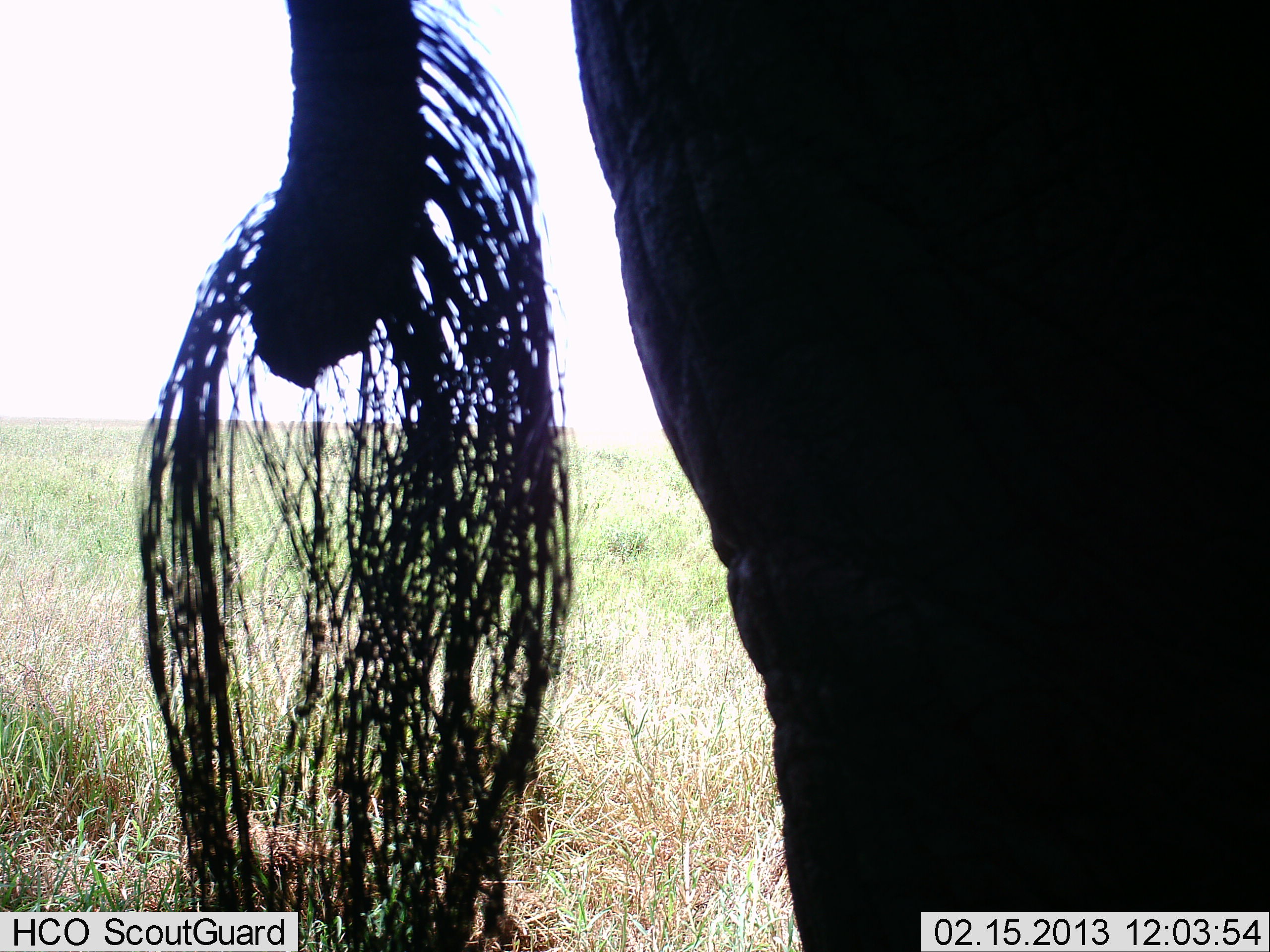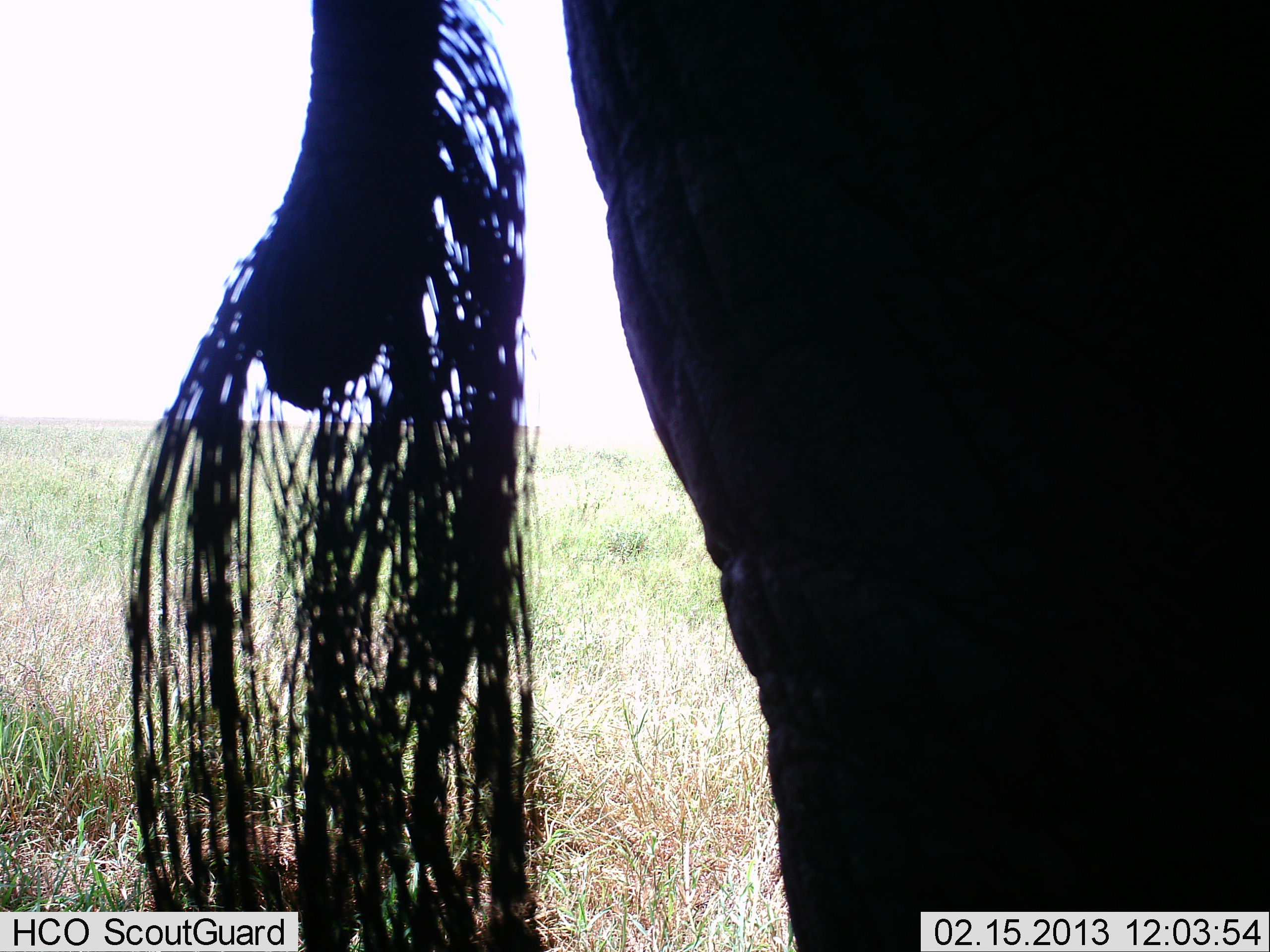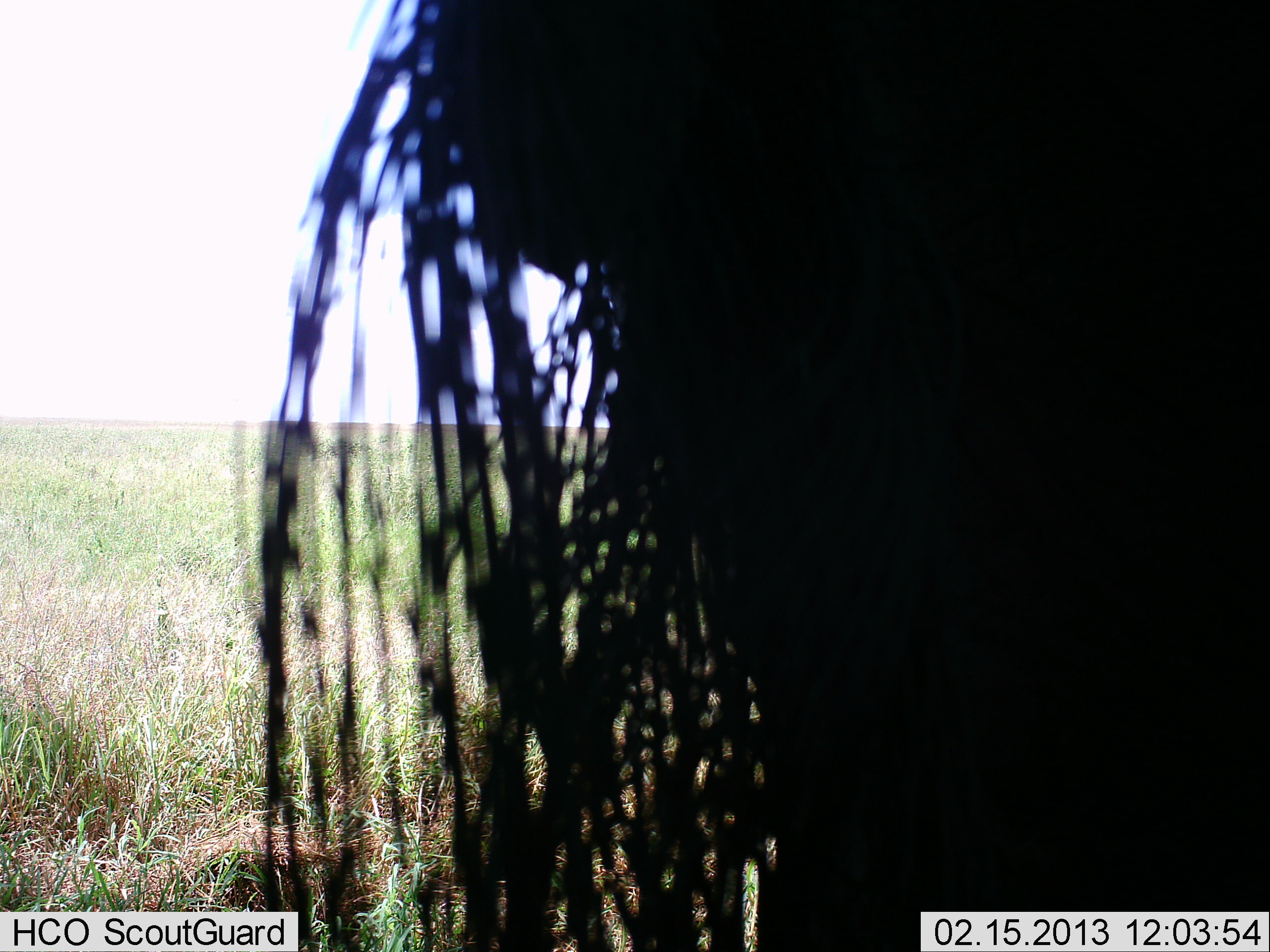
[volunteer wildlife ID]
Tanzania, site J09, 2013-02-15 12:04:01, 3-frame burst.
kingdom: Animalia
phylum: Chordata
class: Mammalia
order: Proboscidea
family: Elephantidae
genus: Loxodonta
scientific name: Loxodonta africana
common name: african bush elephant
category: elephant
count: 1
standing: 100%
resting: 6%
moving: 0%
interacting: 0%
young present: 0%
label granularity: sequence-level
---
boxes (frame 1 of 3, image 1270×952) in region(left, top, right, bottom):
animal: region(130, 0, 1270, 952)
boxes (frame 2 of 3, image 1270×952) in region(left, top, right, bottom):
animal: region(121, 0, 1270, 952)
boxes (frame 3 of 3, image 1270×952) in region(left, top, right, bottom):
animal: region(257, 0, 1268, 952)